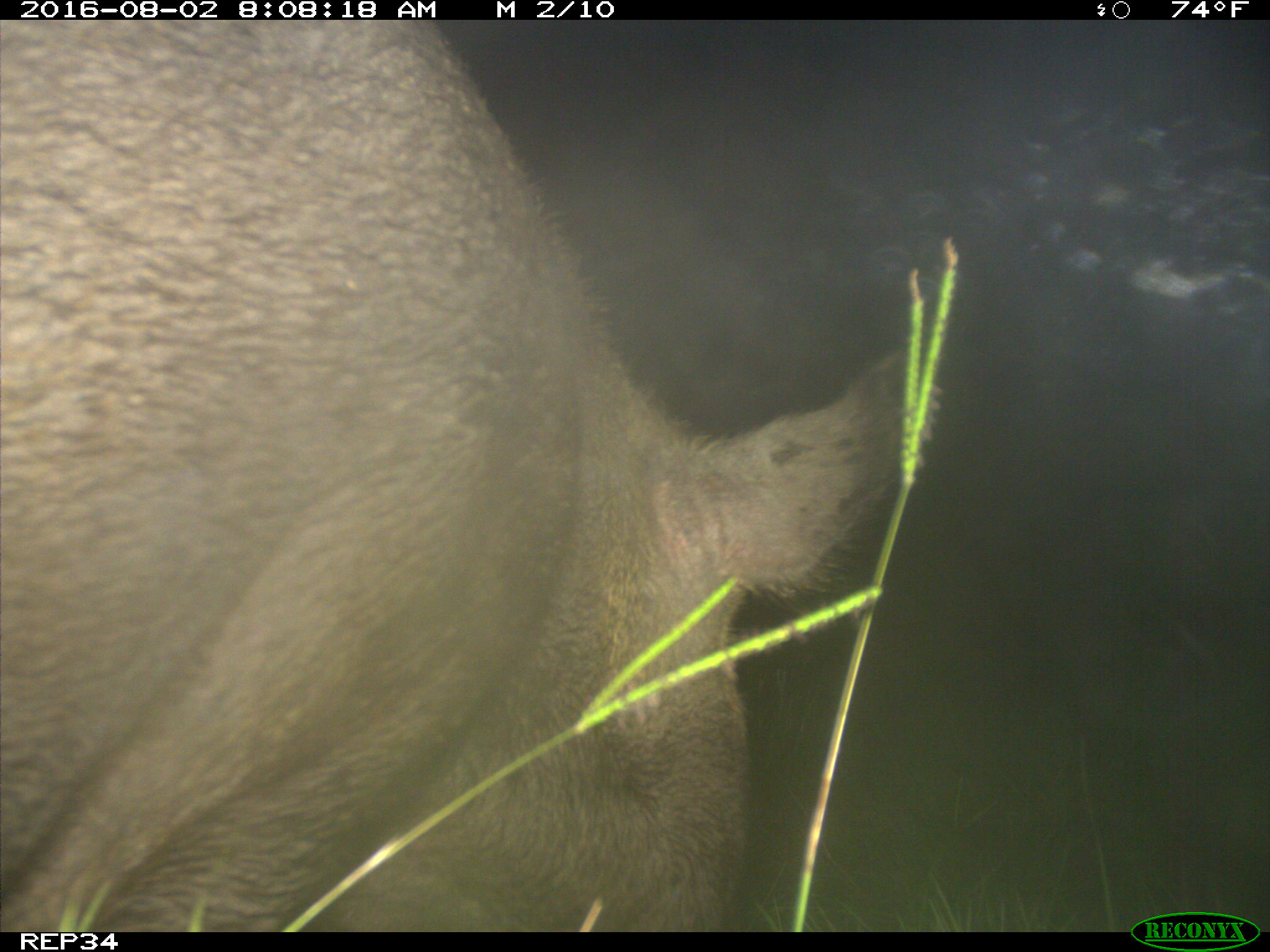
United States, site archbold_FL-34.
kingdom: Animalia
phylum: Chordata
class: Mammalia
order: Artiodactyla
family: Suidae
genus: Sus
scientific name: Sus scrofa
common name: wild boar